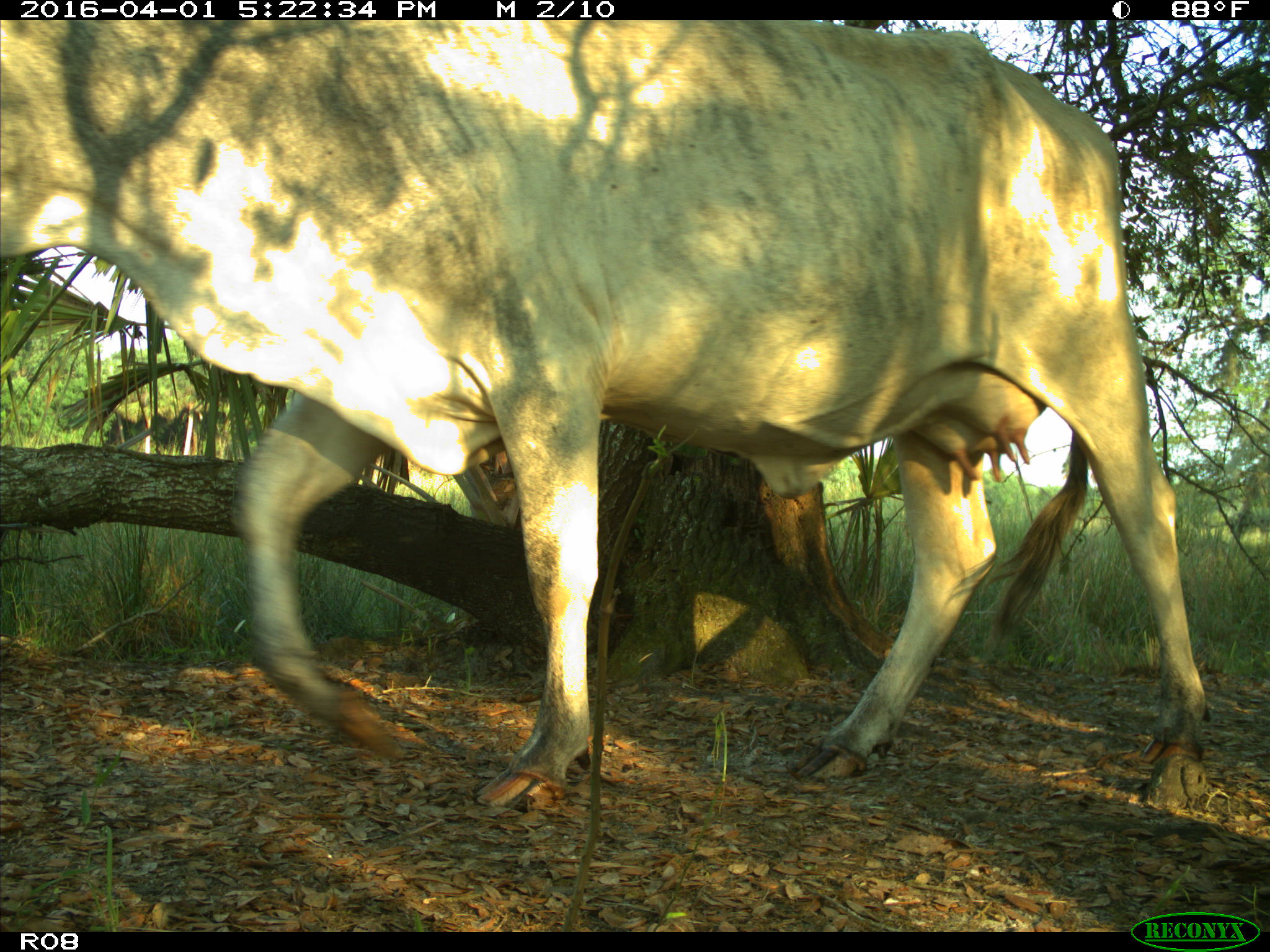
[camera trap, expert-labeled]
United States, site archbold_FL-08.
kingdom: Animalia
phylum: Chordata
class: Mammalia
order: Artiodactyla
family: Bovidae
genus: Bos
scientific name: Bos taurus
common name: domestic cow